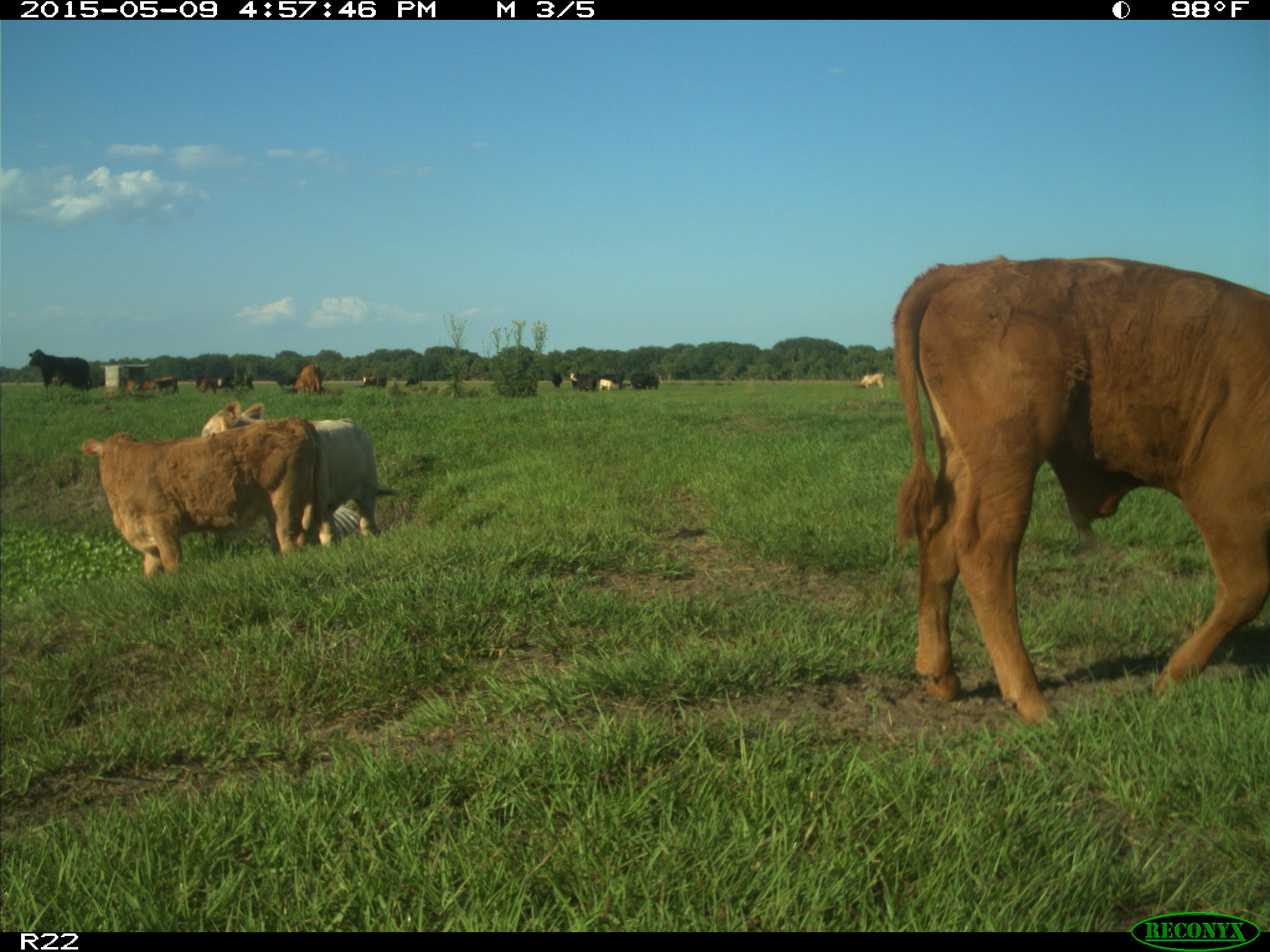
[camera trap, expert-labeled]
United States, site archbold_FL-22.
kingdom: Animalia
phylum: Chordata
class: Mammalia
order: Artiodactyla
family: Bovidae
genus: Bos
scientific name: Bos taurus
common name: domestic cow